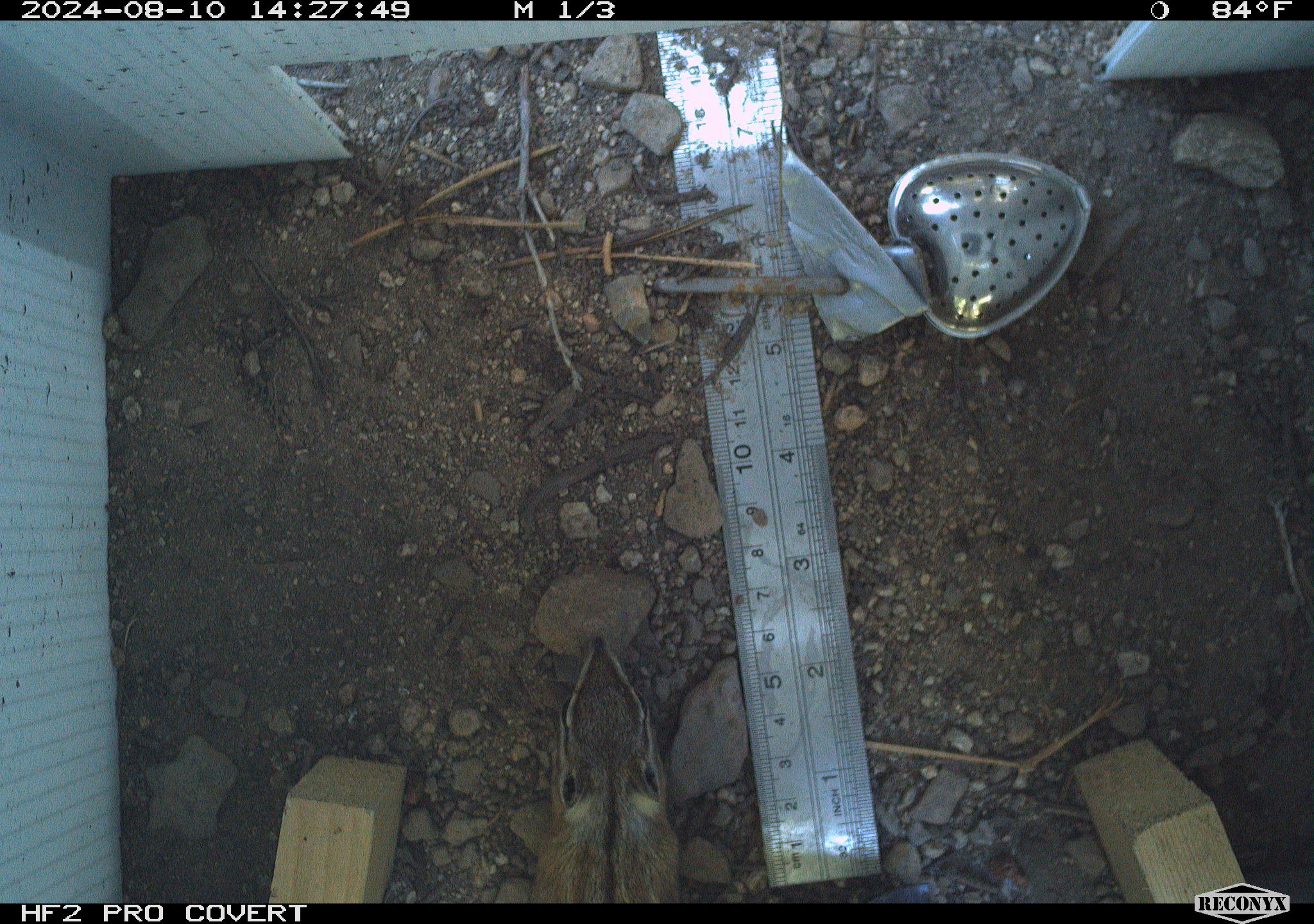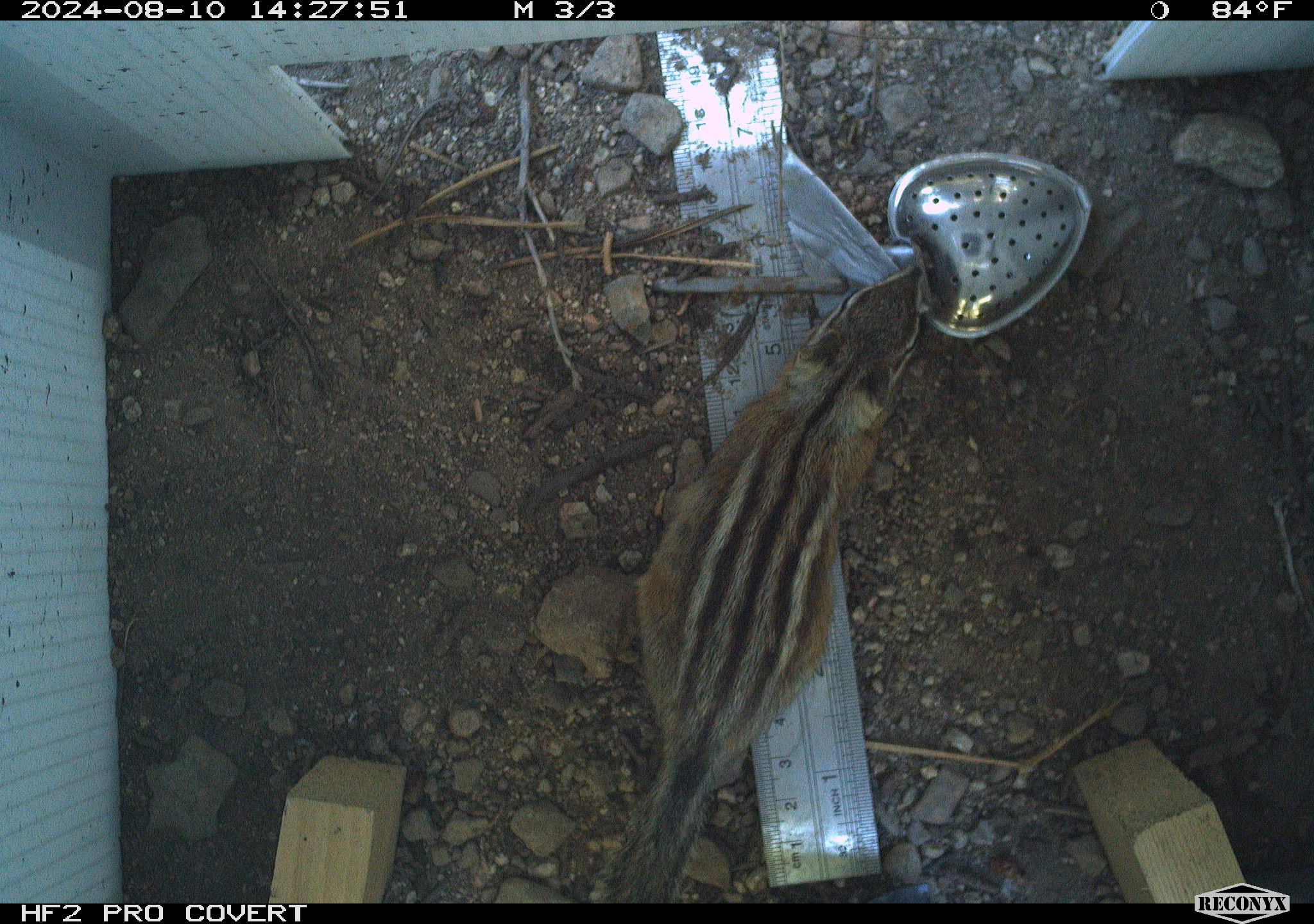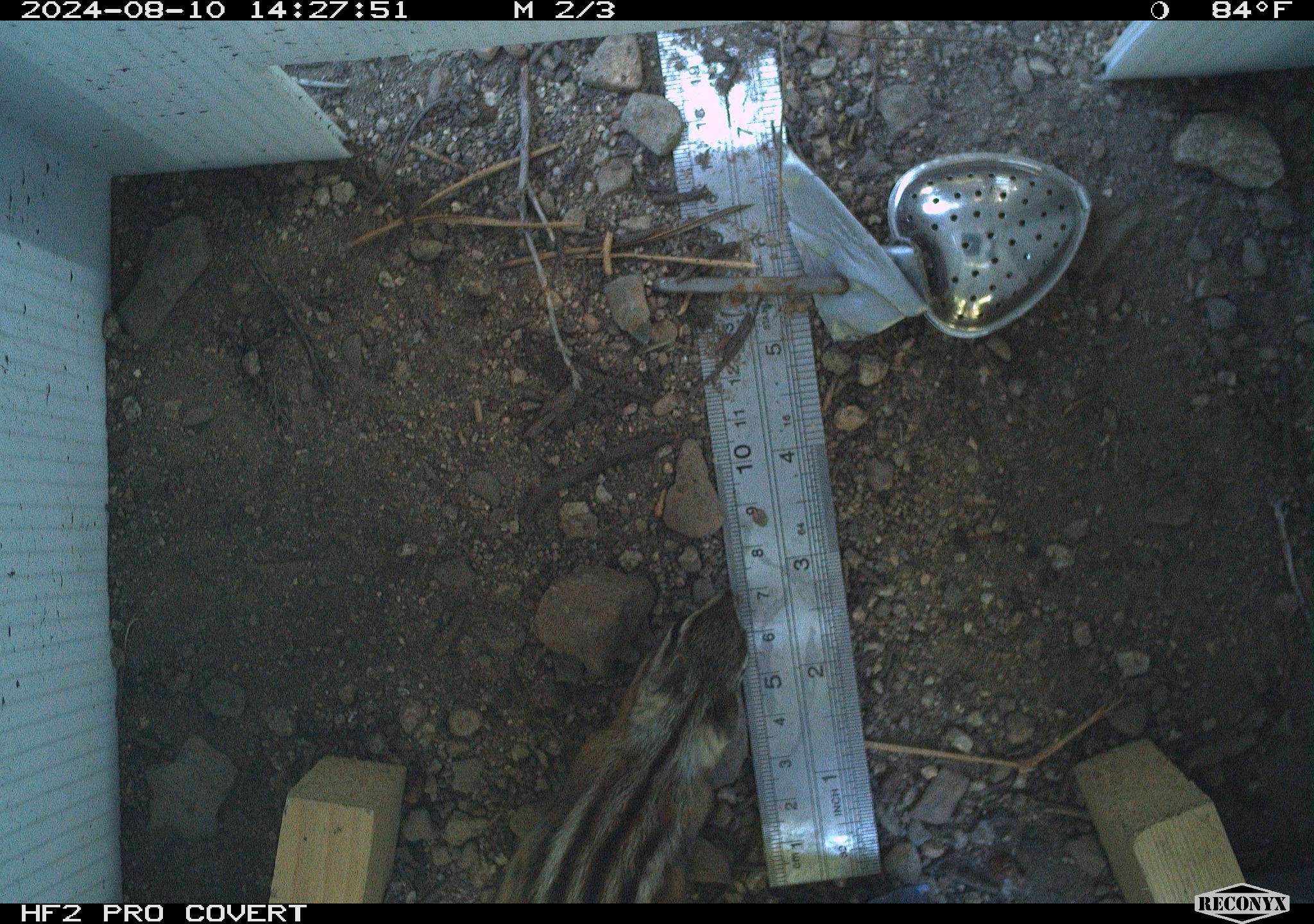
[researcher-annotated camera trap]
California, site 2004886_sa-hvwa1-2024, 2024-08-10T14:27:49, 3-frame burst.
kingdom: Animalia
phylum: Chordata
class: Mammalia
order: Rodentia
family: Sciuridae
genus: Neotamias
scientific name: Neotamias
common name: western chipmunks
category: neotamias species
Neotamias species (western chipmunks) (Neotamias).